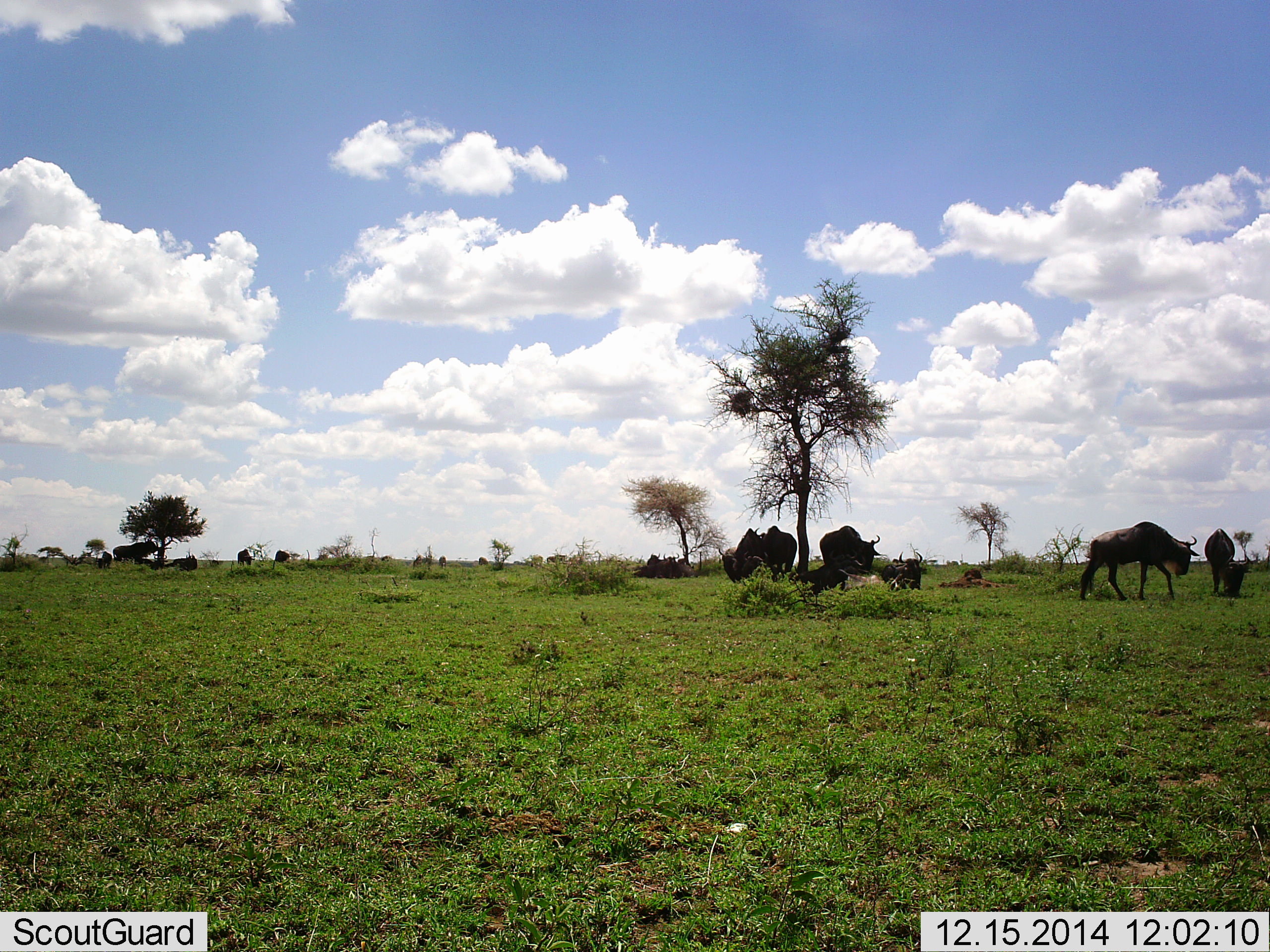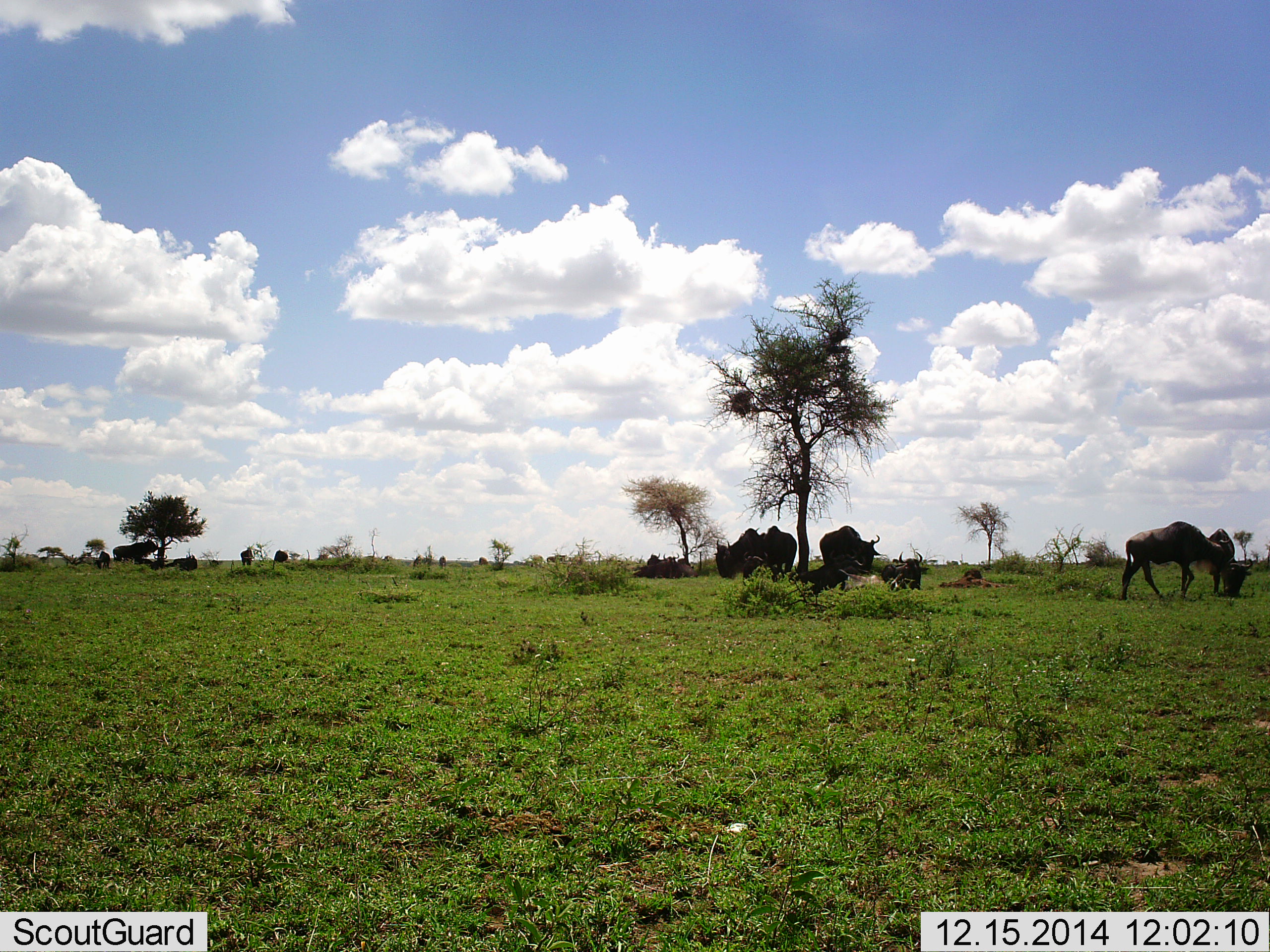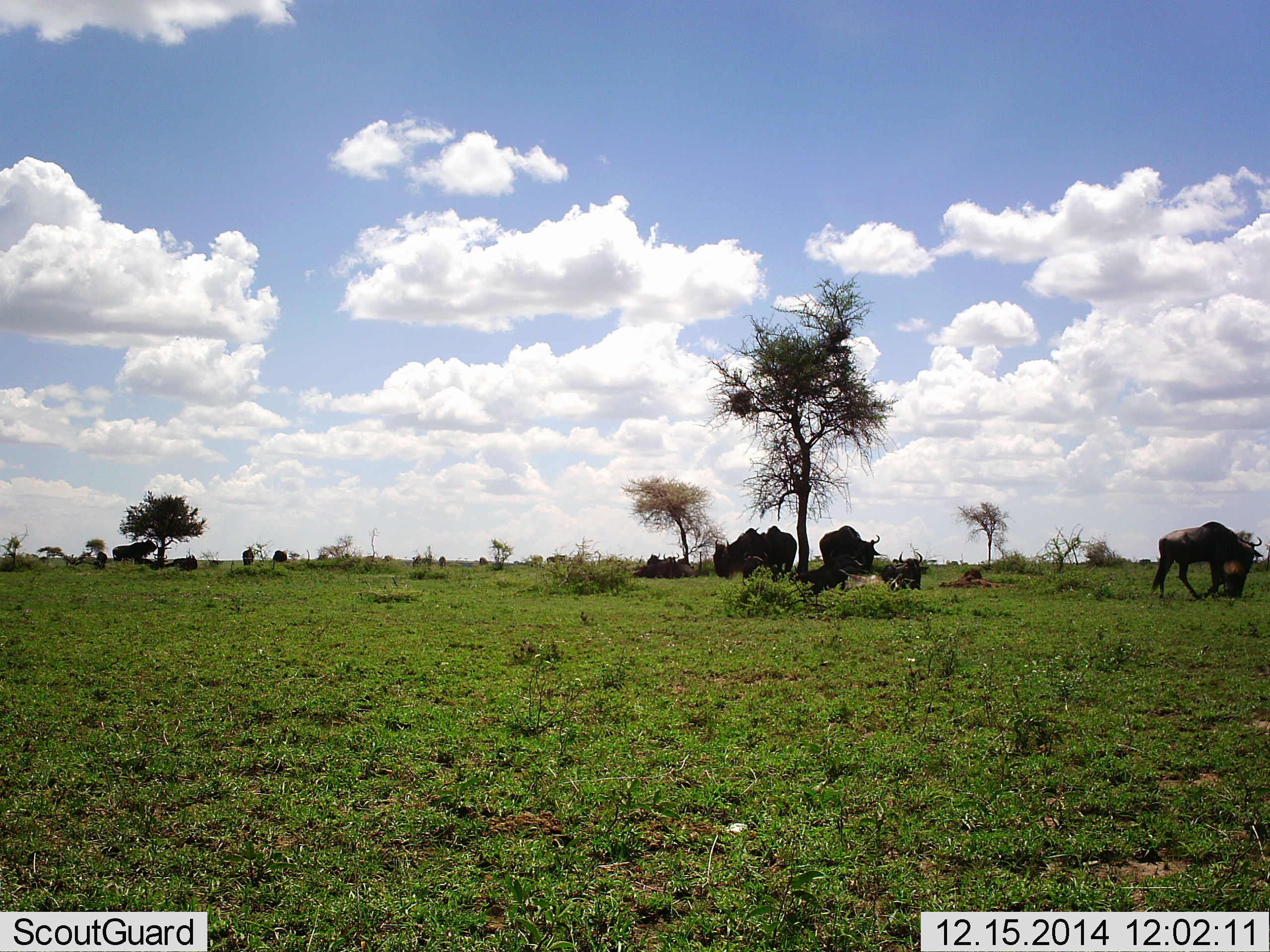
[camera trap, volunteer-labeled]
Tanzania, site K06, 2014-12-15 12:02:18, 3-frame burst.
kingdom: Animalia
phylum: Chordata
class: Mammalia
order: Artiodactyla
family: Bovidae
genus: Connochaetes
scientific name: Connochaetes taurinus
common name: blue wildebeest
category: wildebeest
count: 9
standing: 36%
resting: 45%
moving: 45%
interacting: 0%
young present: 0%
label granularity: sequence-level